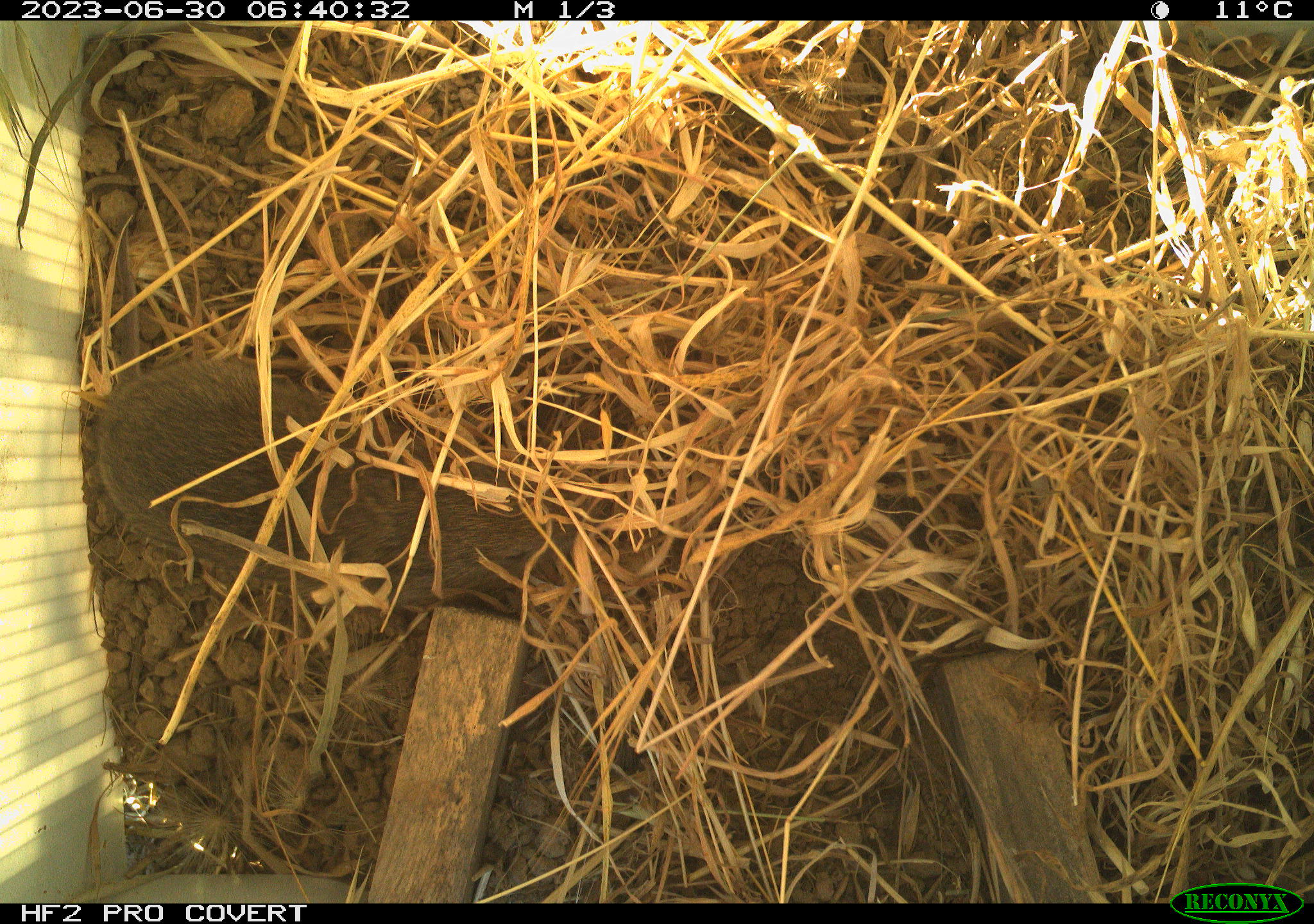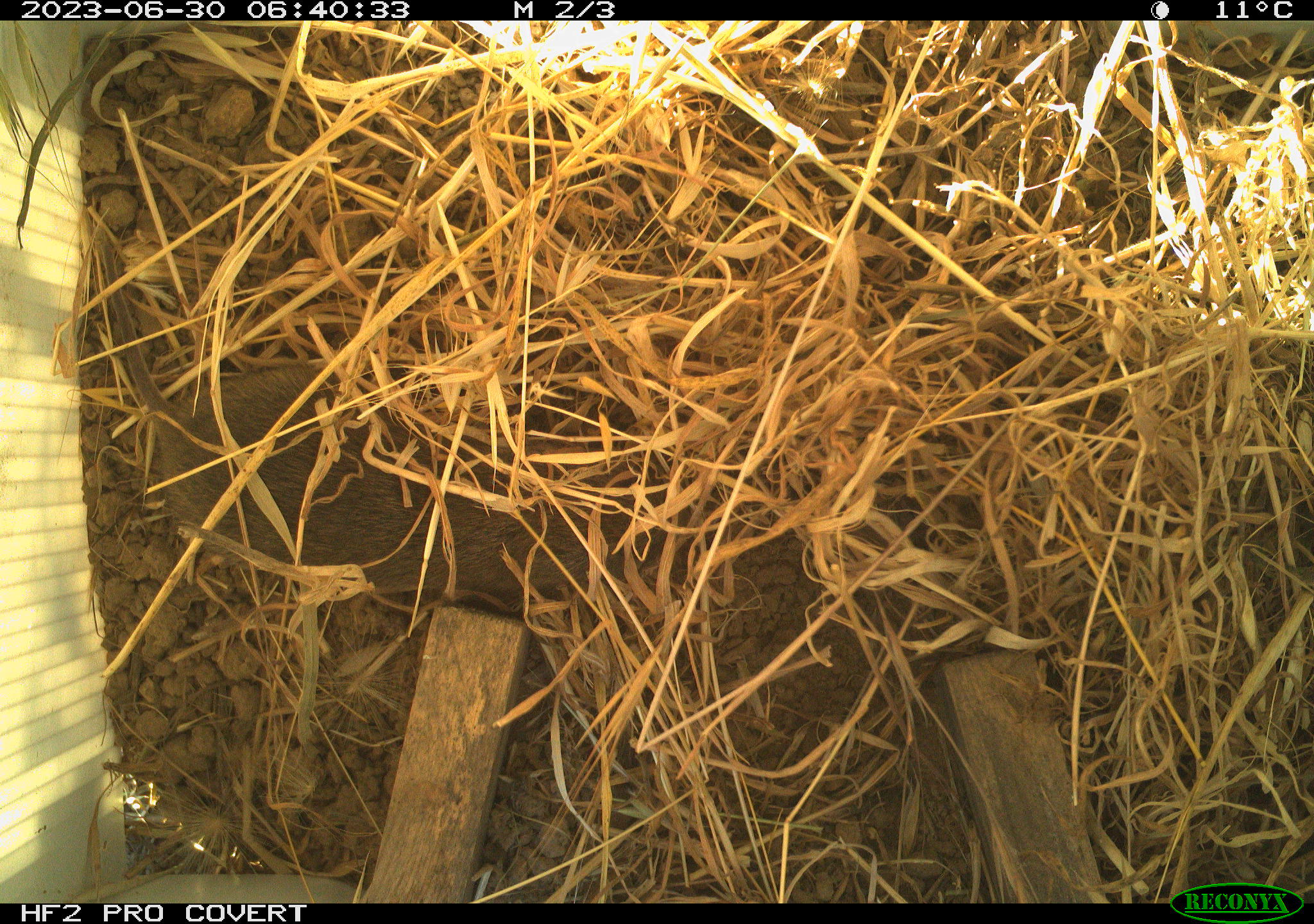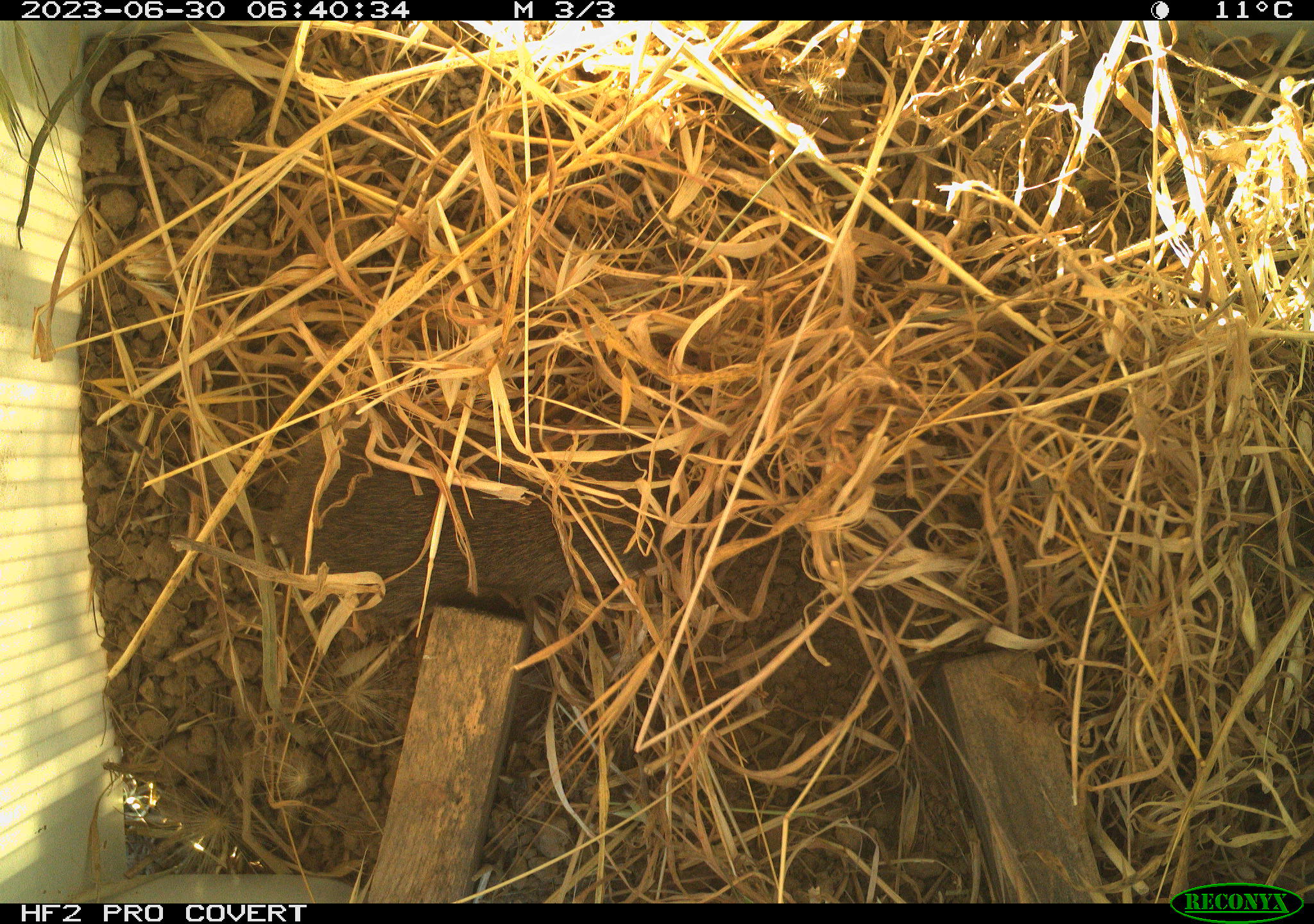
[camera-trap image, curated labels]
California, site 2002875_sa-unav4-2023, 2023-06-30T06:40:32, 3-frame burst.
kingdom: Animalia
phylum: Chordata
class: Mammalia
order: Rodentia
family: Cricetidae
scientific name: Arvicolinae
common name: voles, lemmings, and muskrats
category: arvicolinae subfamily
Arvicolinae subfamily (voles, lemmings, and muskrats) (Arvicolinae).